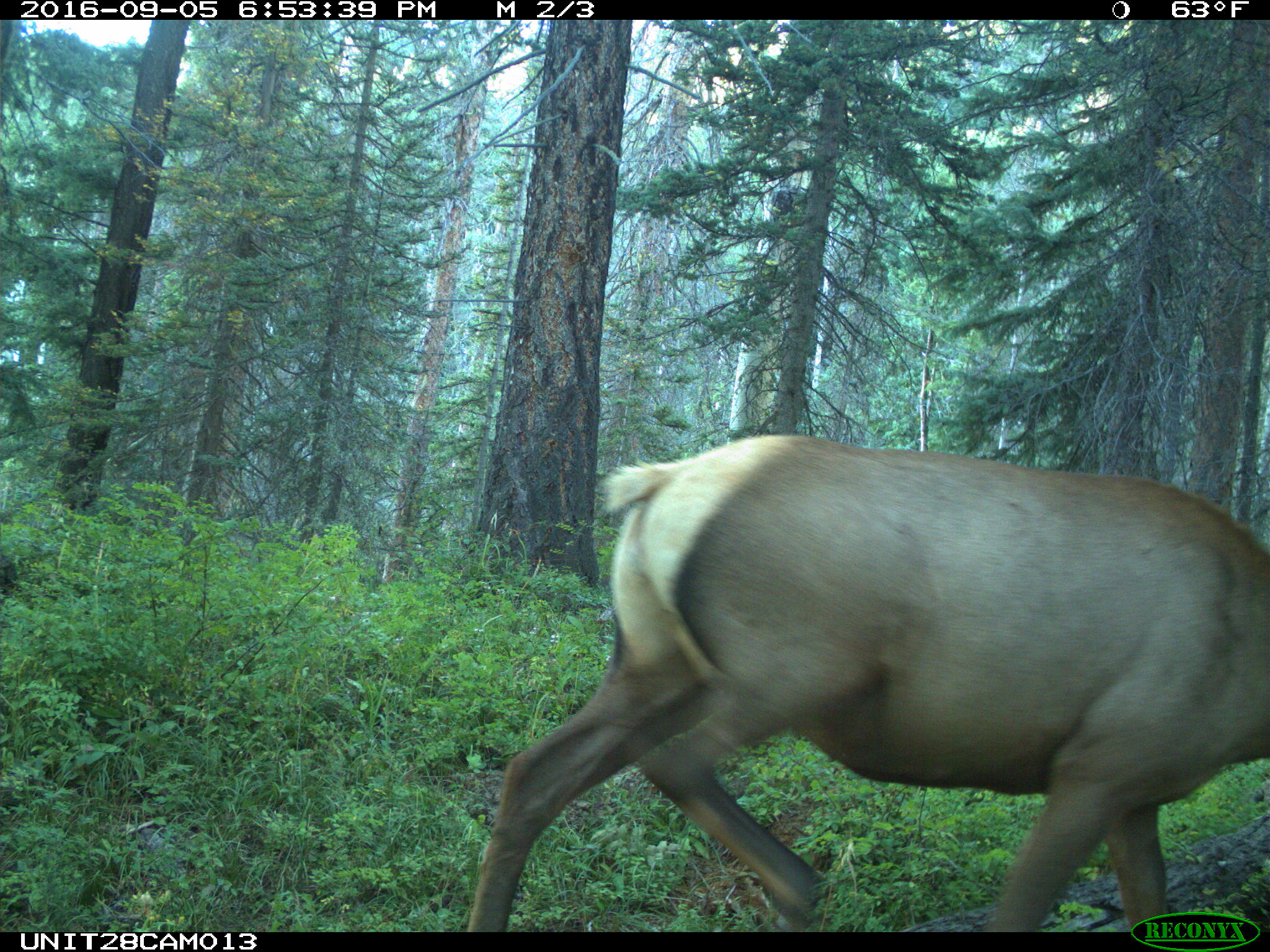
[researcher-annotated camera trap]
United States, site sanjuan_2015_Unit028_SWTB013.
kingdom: Animalia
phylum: Chordata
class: Mammalia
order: Artiodactyla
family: Cervidae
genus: Cervus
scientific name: Cervus elaphus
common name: red deer